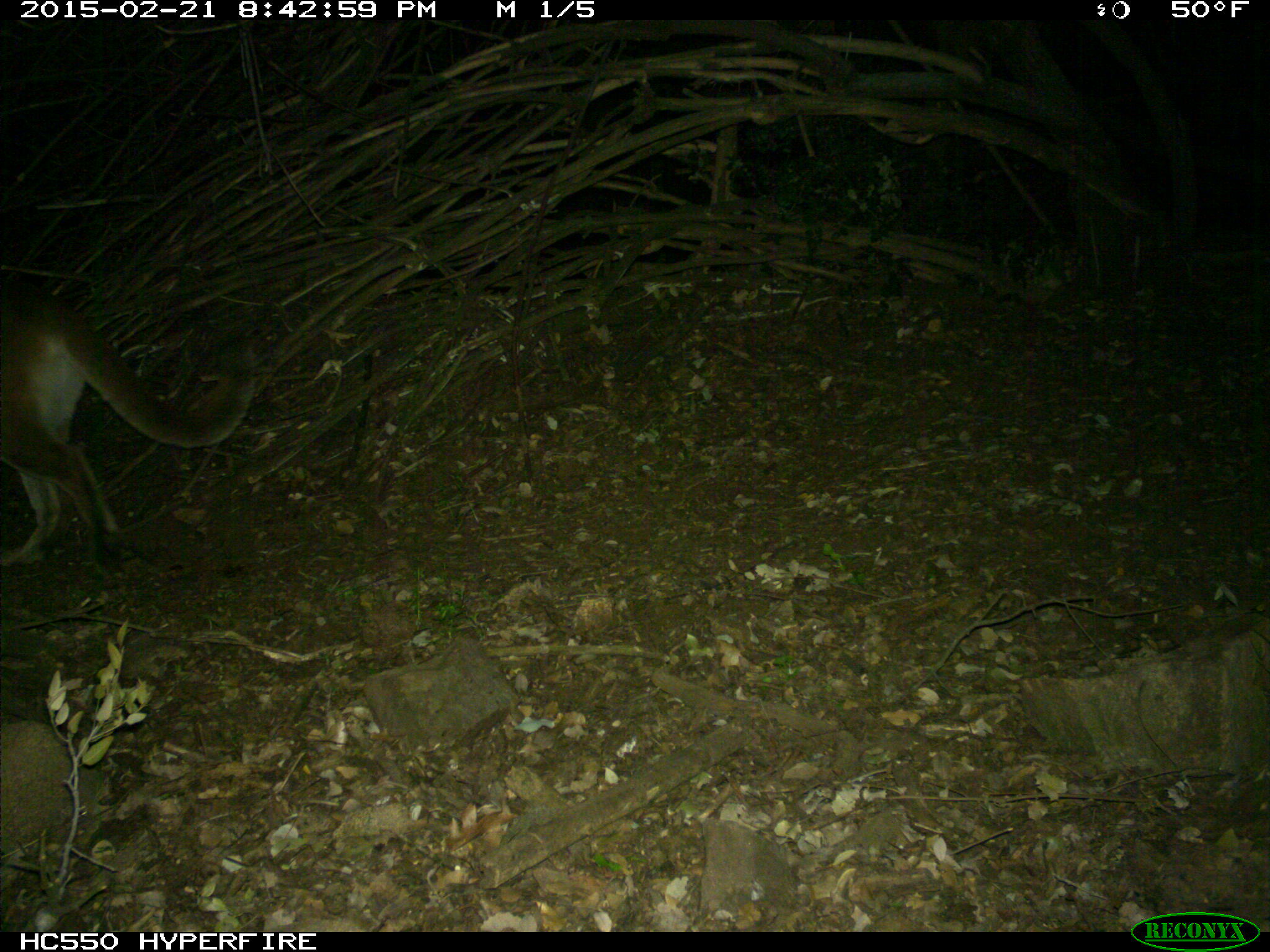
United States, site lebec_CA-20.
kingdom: Animalia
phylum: Chordata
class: Mammalia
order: Carnivora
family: Felidae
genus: Puma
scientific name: Puma concolor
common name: mountain lion